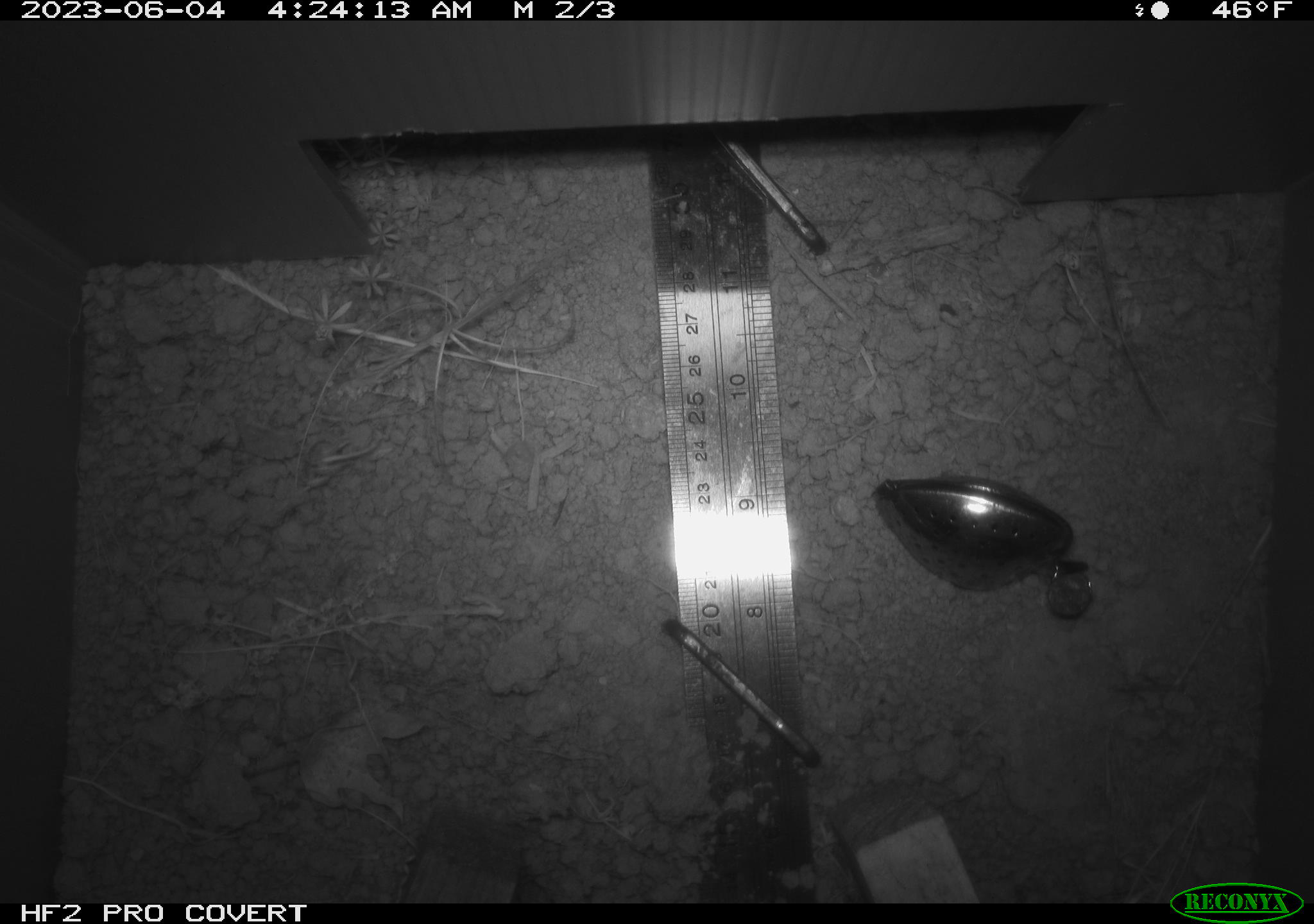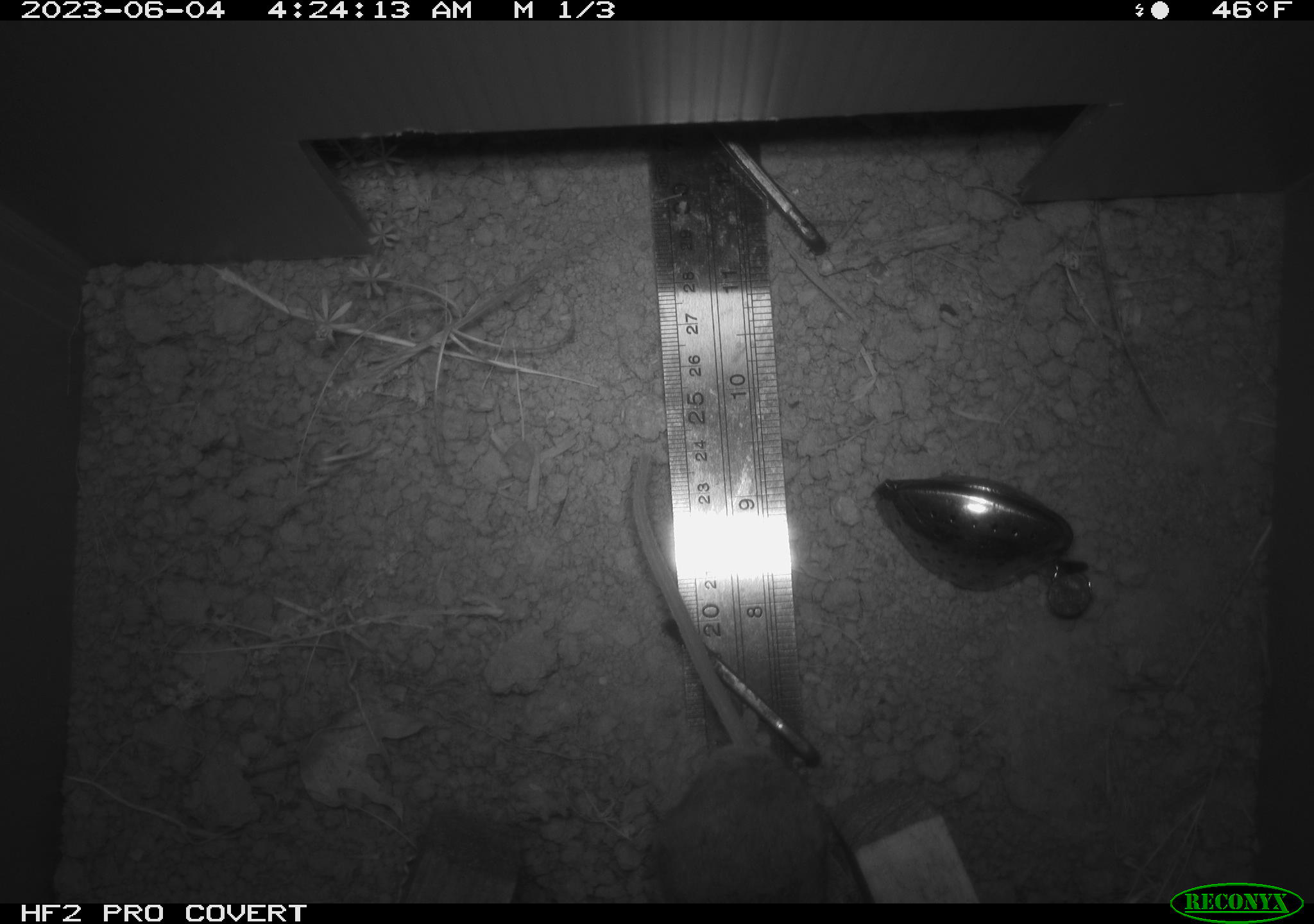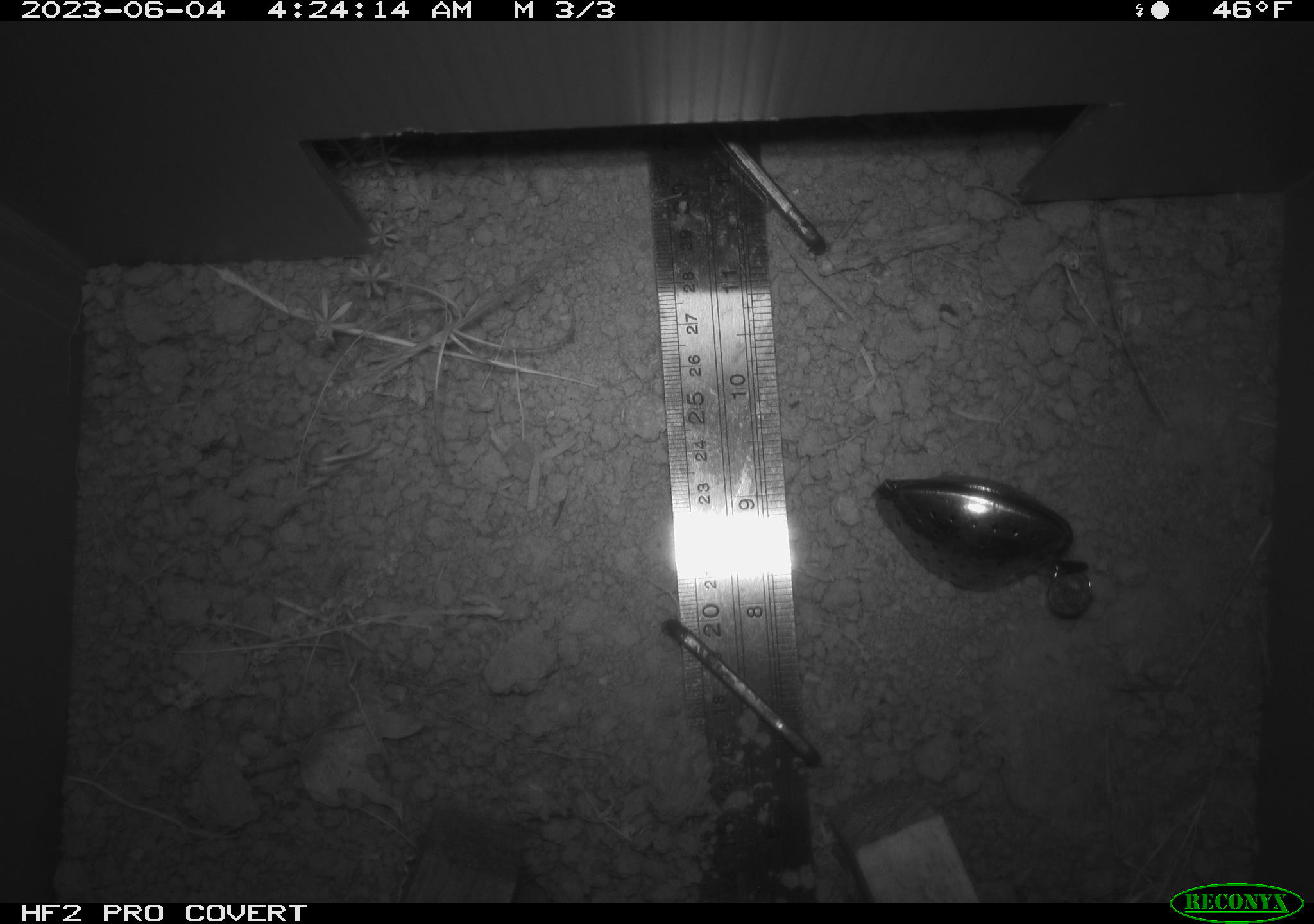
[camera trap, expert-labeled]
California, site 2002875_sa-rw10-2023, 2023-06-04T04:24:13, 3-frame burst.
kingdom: Animalia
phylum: Chordata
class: Mammalia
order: Rodentia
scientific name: Rodentia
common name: mouse species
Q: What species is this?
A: Mouse species (Rodentia).